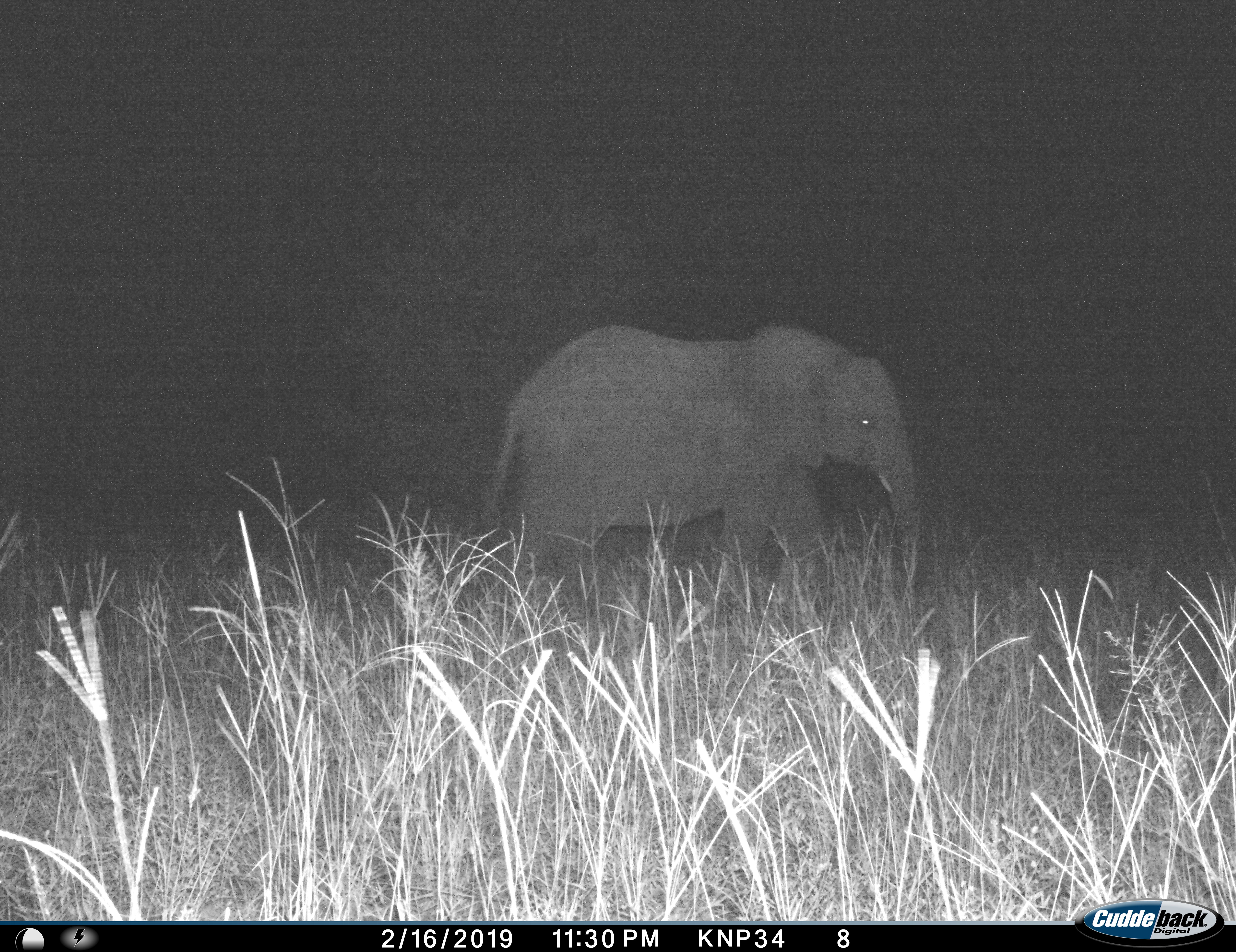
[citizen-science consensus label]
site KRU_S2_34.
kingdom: Animalia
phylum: Chordata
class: Mammalia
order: Proboscidea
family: Elephantidae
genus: Loxodonta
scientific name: Loxodonta africana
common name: african bush elephant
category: elephant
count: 1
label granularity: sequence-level